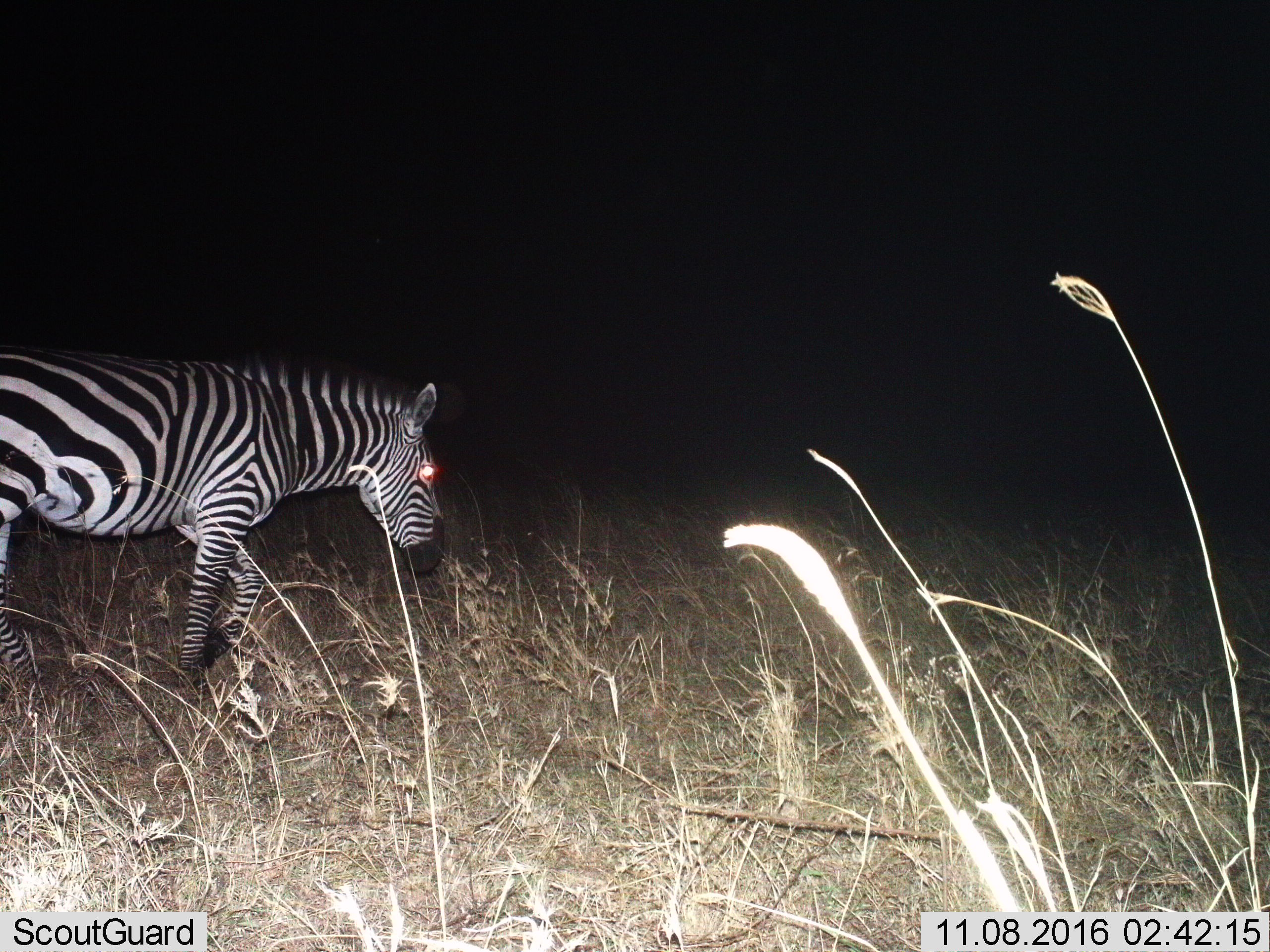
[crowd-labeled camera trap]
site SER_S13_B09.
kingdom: Animalia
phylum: Chordata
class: Mammalia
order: Perissodactyla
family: Equidae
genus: Equus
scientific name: Equus quagga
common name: plains zebra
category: zebraplains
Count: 1.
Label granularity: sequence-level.